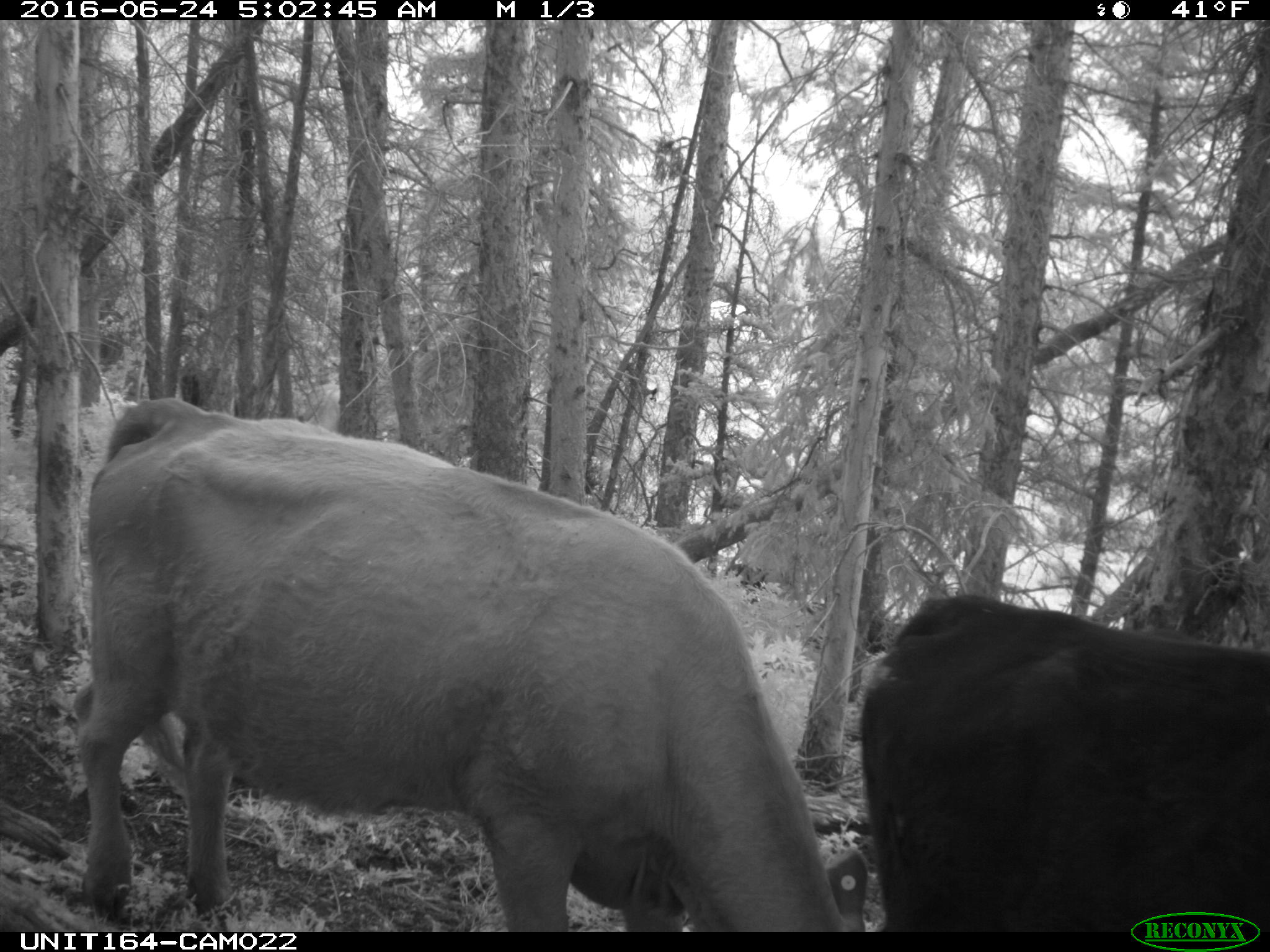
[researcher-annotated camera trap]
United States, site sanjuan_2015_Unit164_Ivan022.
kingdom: Animalia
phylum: Chordata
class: Mammalia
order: Artiodactyla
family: Bovidae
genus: Bos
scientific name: Bos taurus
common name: domestic cow